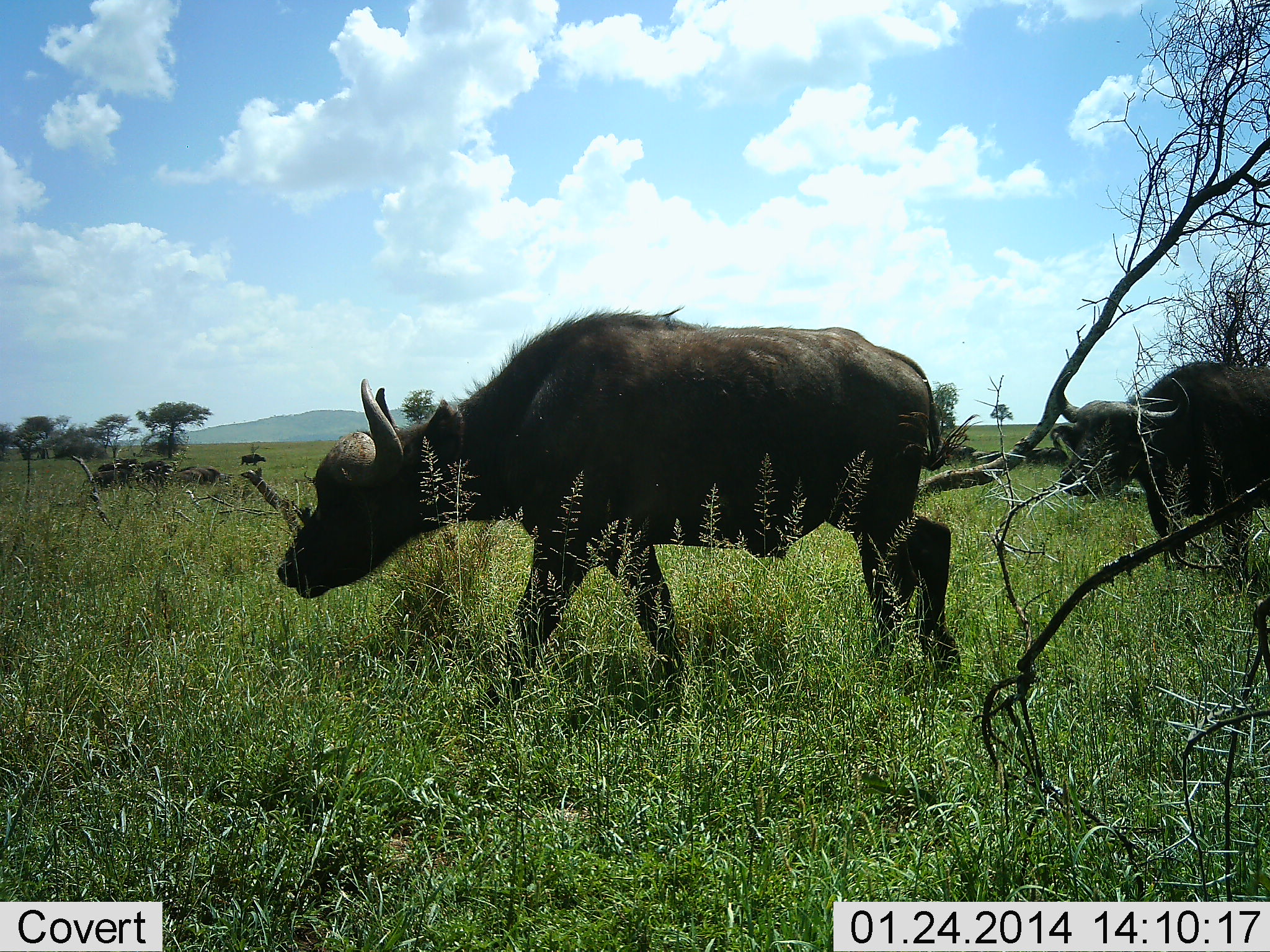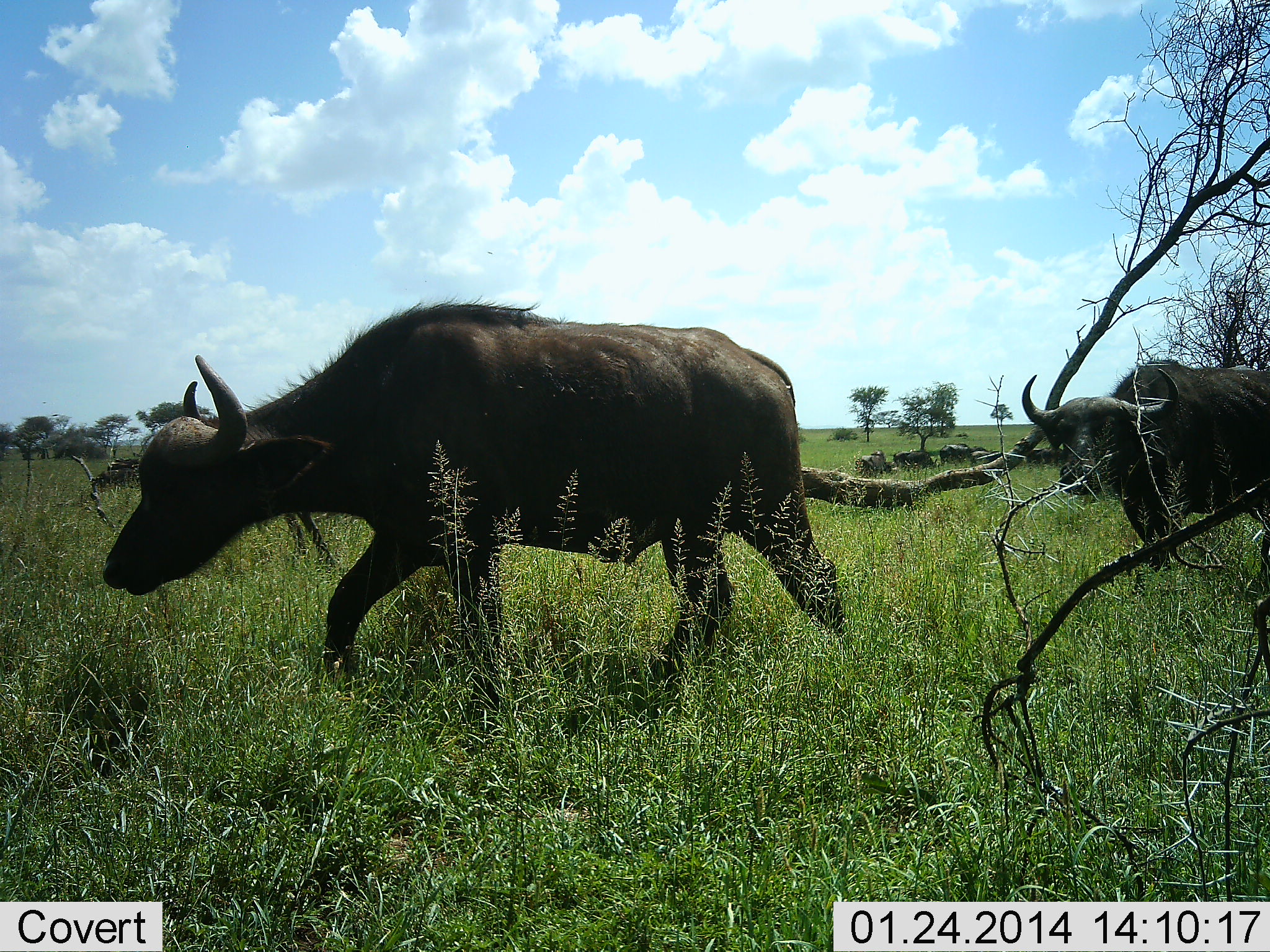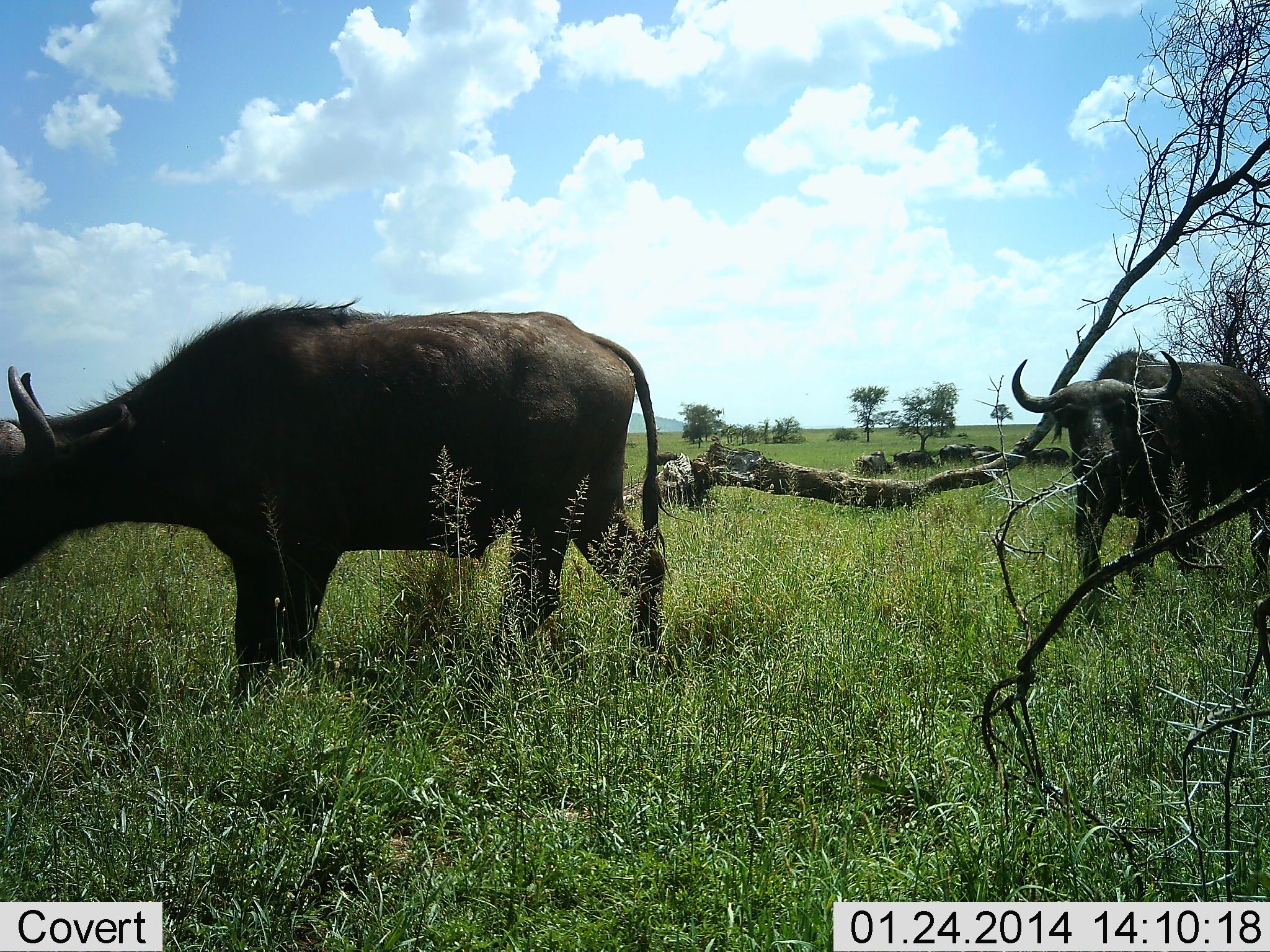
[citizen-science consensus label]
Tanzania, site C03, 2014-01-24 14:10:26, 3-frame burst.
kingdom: Animalia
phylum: Chordata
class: Mammalia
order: Artiodactyla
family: Bovidae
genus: Syncerus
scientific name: Syncerus caffer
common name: cape buffalo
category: buffalo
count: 2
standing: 20%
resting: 0%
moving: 100%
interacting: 0%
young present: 0%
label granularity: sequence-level